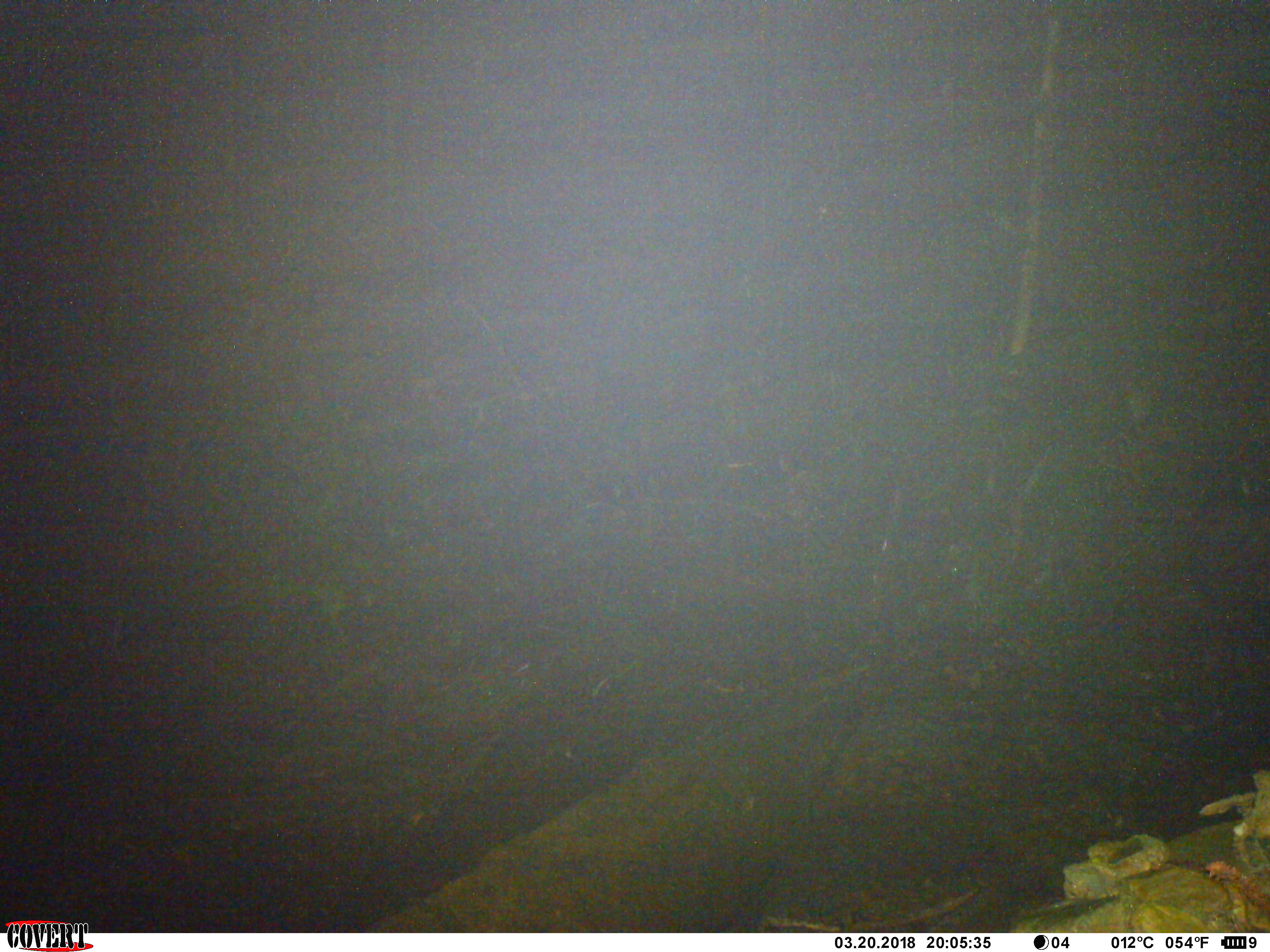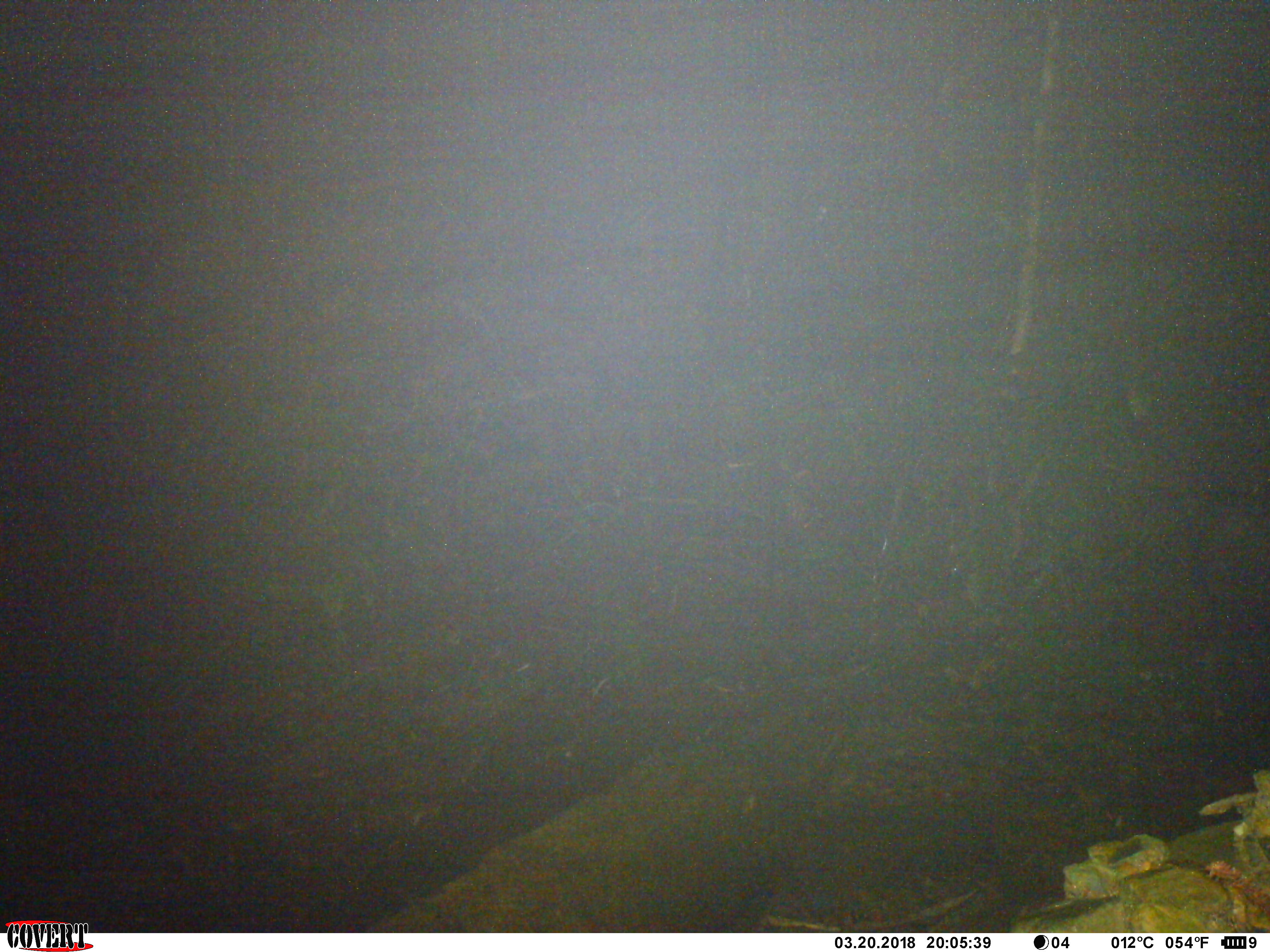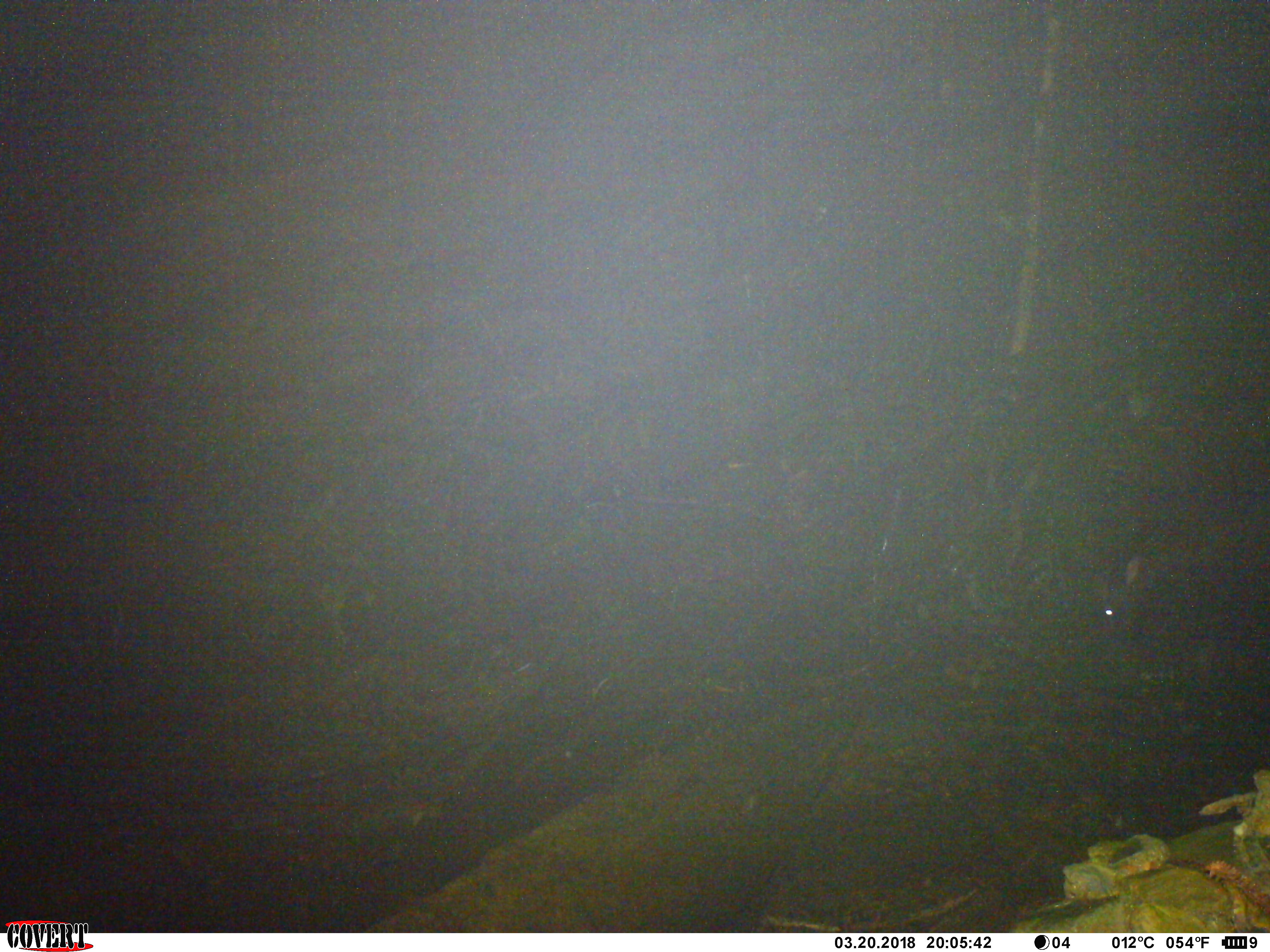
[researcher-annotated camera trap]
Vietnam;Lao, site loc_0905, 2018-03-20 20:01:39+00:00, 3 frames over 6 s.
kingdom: Animalia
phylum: Chordata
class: Mammalia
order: Artiodactyla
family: Bovidae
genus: Capricornis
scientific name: Capricornis sumatraensis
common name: chinese serow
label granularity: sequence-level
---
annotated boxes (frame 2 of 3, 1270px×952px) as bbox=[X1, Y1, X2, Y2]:
chinese serow: bbox=[1088, 387, 1270, 644]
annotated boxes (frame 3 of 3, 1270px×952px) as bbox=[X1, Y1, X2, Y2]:
chinese serow: bbox=[1089, 479, 1270, 674]